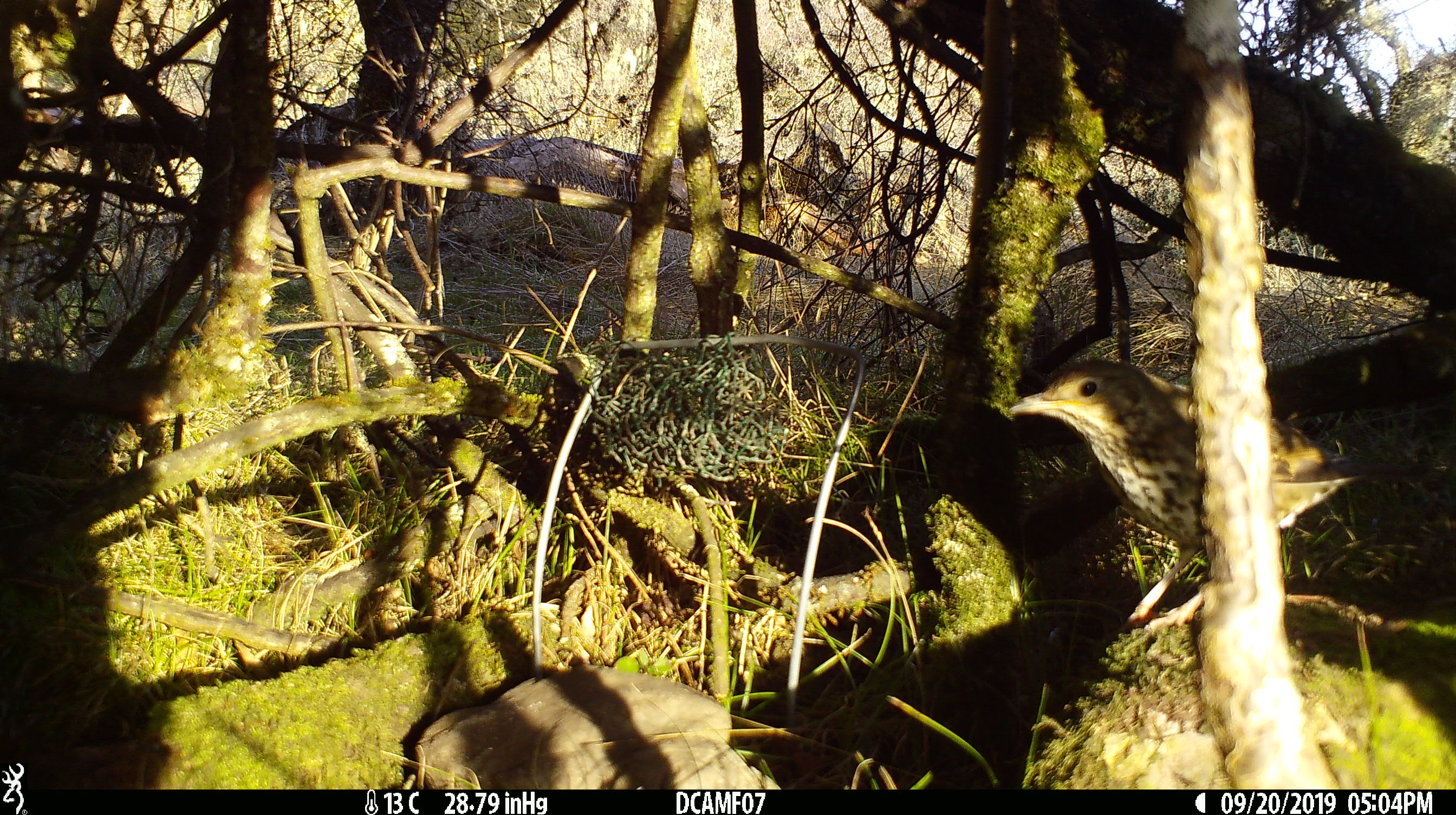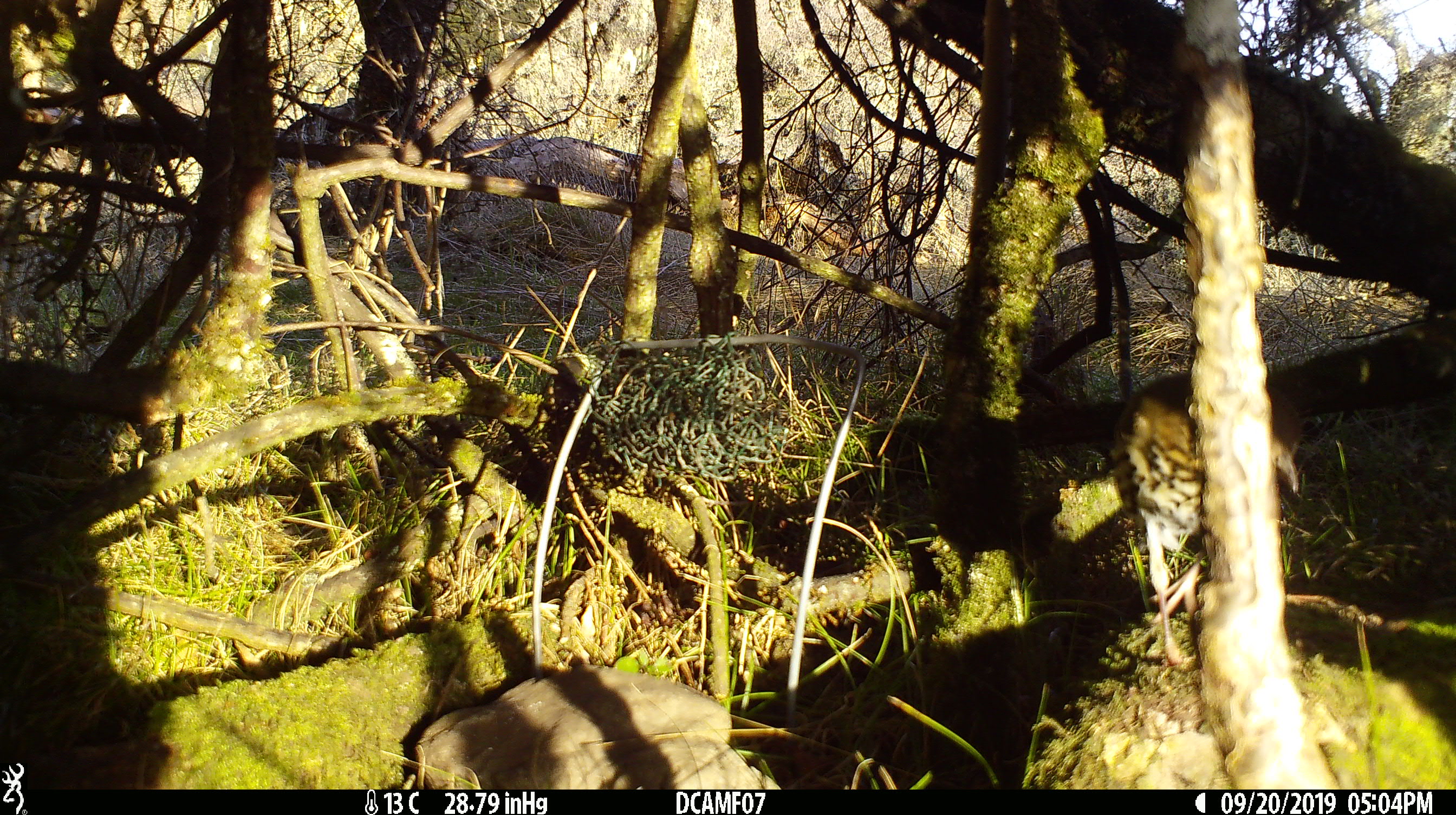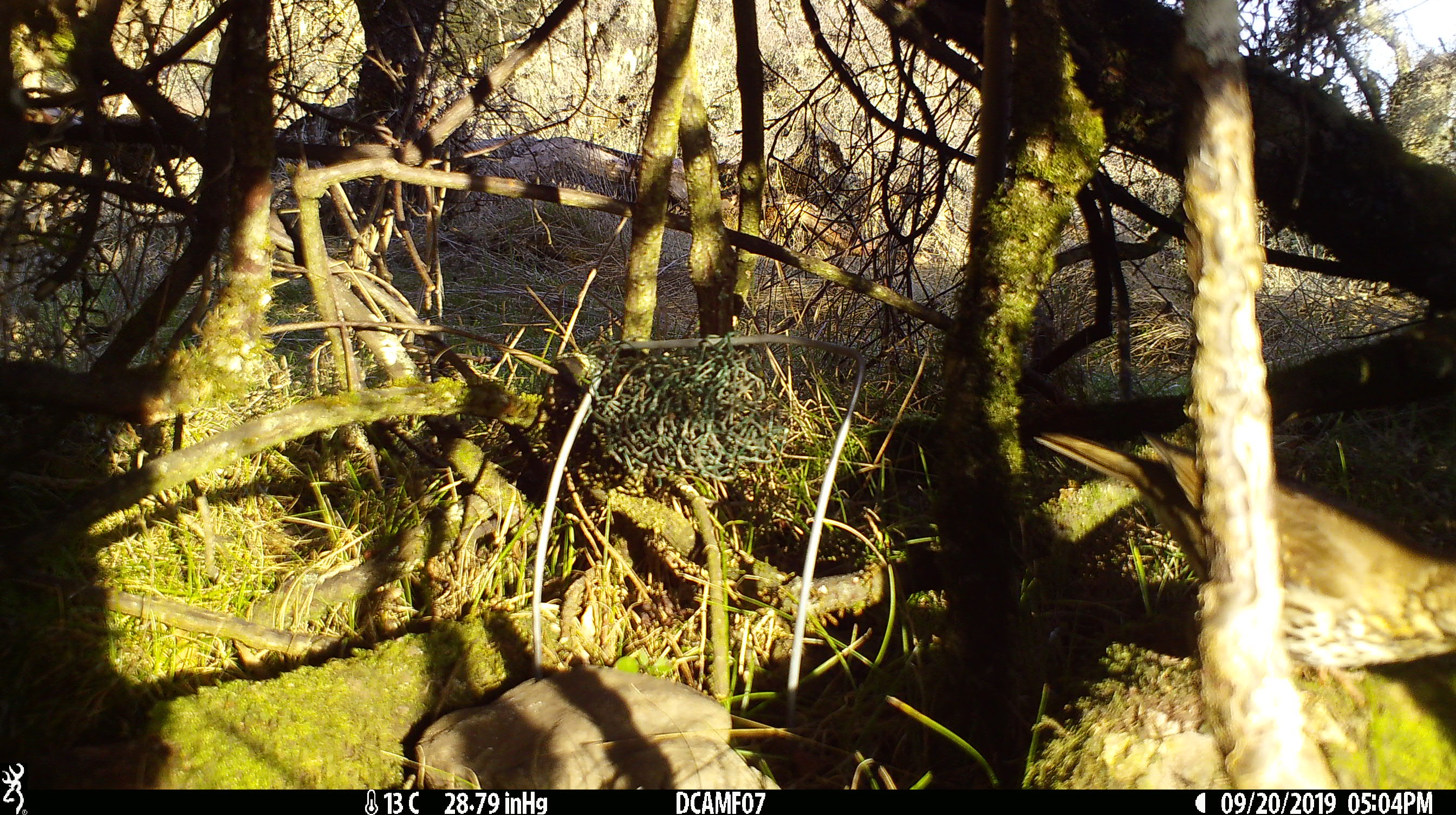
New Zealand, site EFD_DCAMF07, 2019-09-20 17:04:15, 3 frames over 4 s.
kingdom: Animalia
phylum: Chordata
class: Aves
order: Passeriformes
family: Turdidae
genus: Turdus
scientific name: Turdus philomelos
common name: song thrush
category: thrush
Thrush (song thrush) (Turdus philomelos).